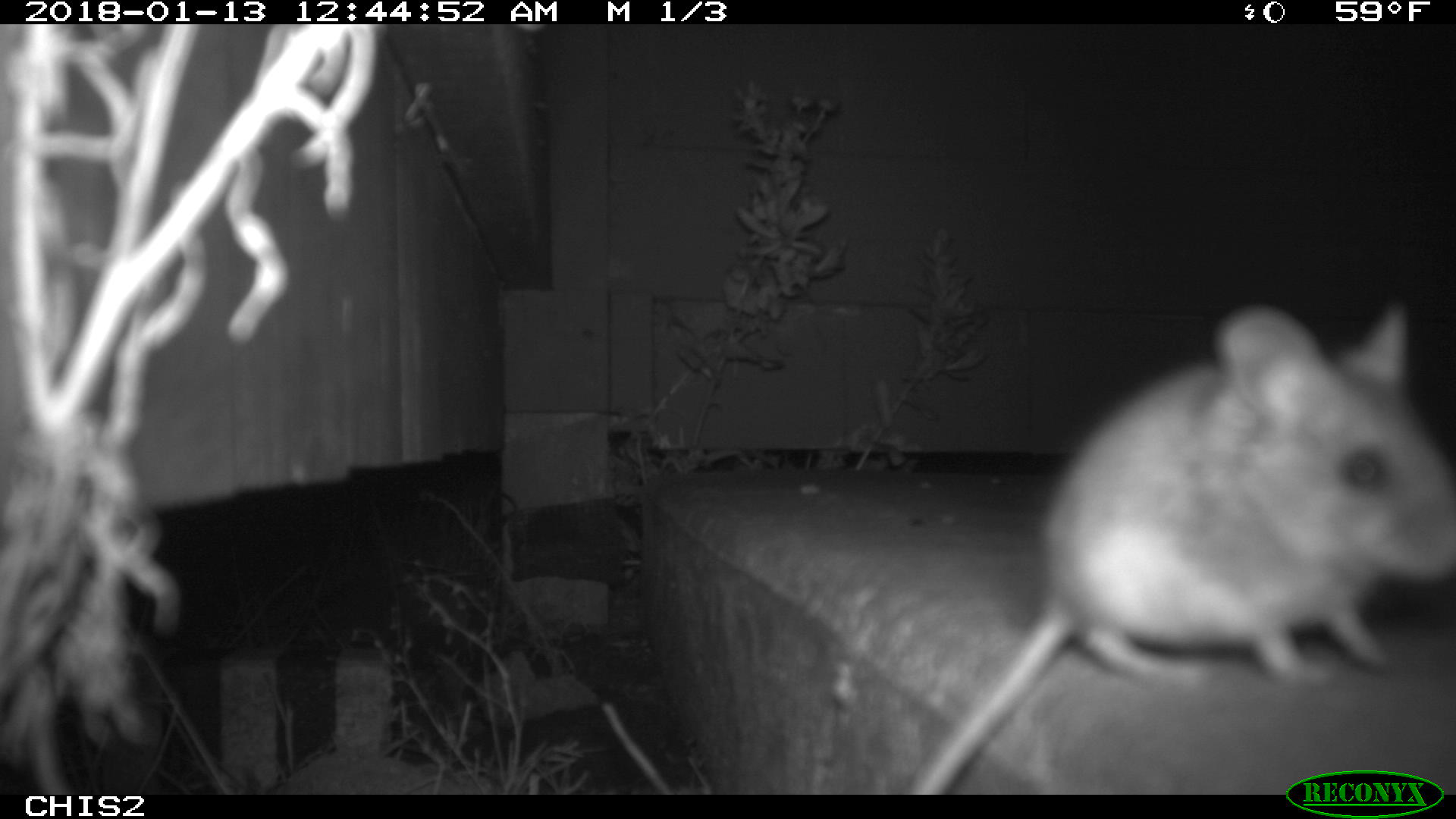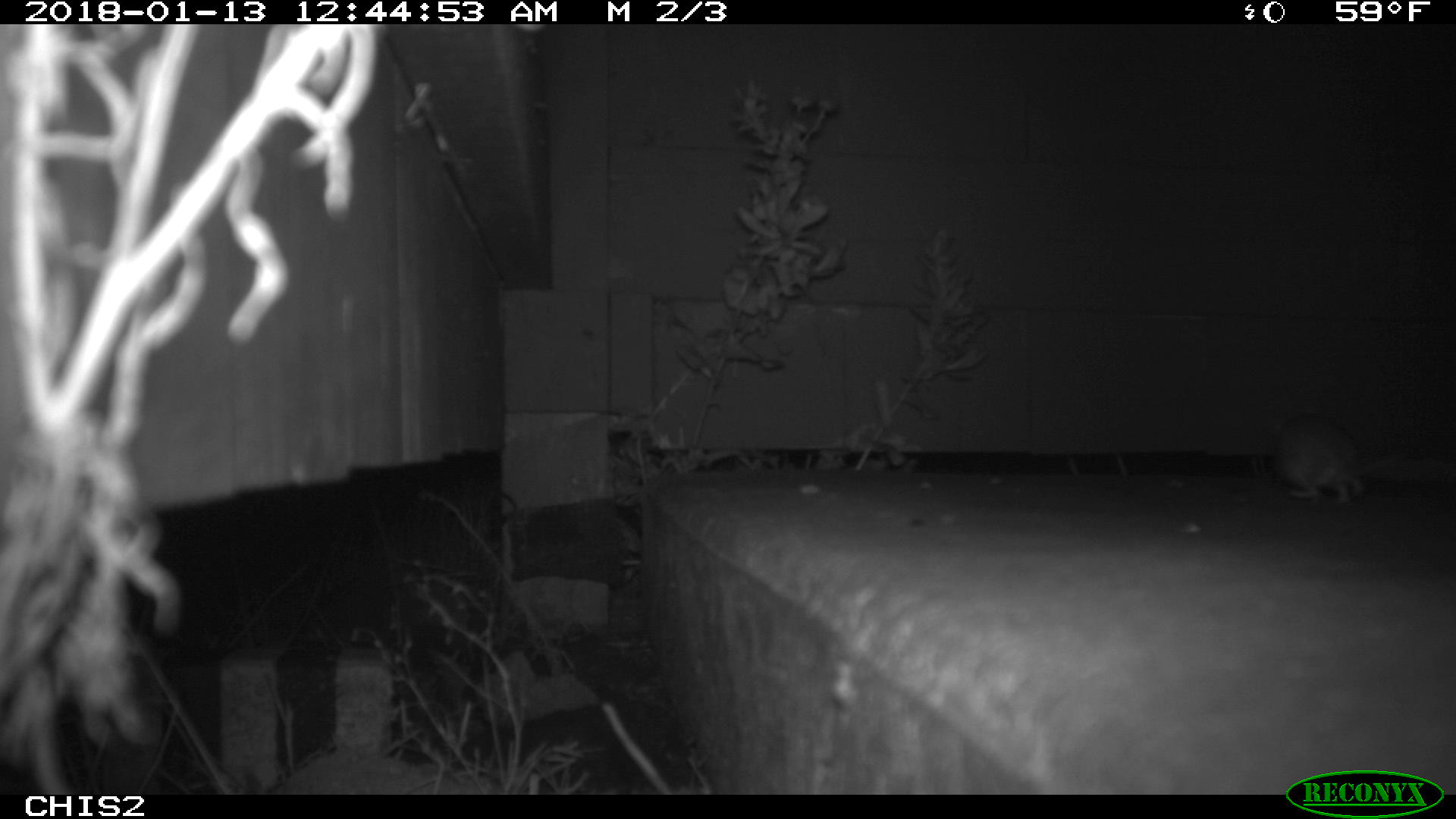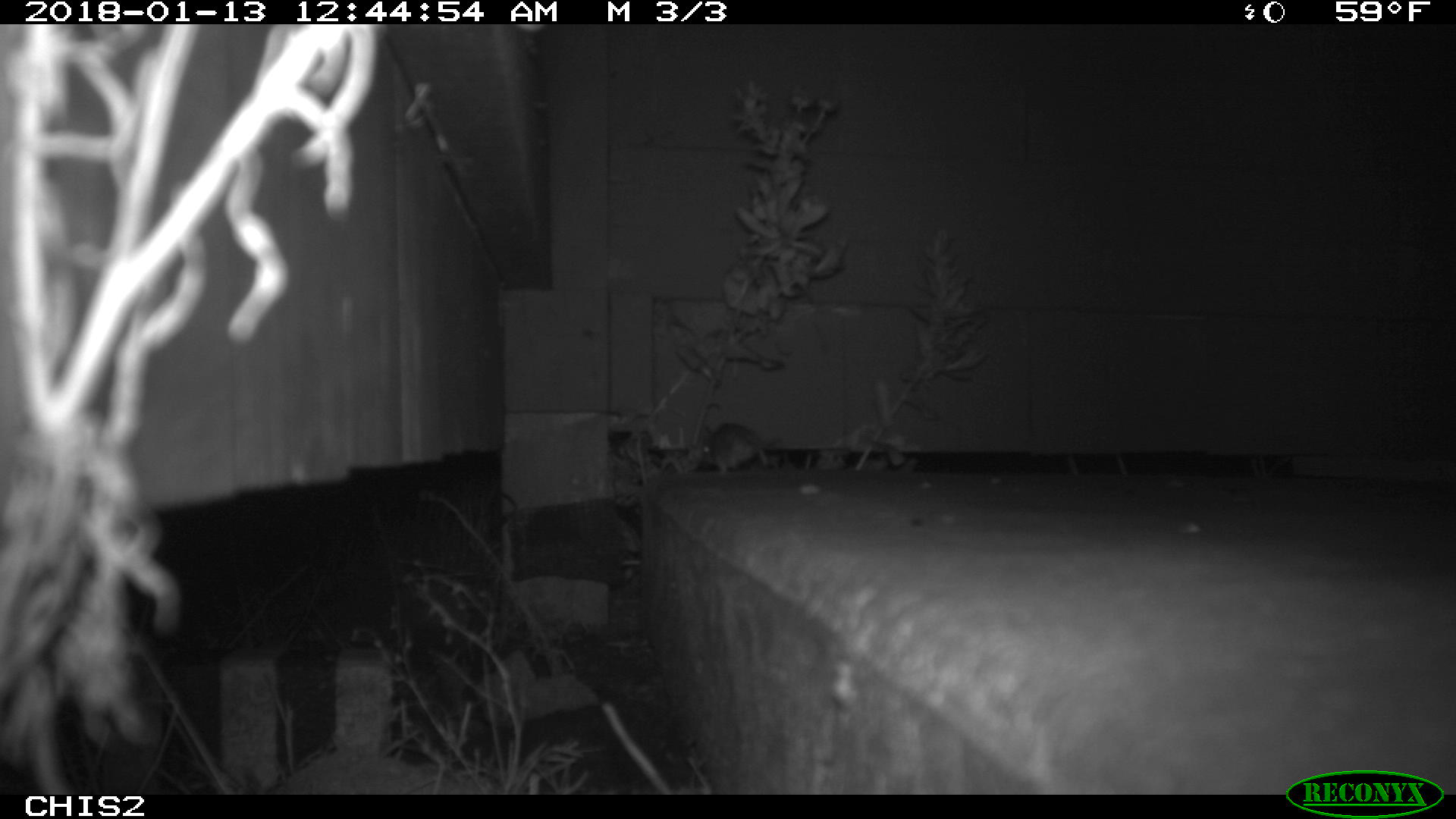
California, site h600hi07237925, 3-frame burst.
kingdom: Animalia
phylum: Chordata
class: Mammalia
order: Rodentia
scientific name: Rodentia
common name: rodent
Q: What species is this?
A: Rodent (Rodentia).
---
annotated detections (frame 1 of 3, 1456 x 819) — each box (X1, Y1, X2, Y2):
rodent: (908, 302, 1455, 792)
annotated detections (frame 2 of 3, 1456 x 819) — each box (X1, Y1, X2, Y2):
rodent: (1273, 415, 1400, 503)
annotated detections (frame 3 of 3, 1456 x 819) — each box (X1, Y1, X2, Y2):
rodent: (701, 422, 768, 473)